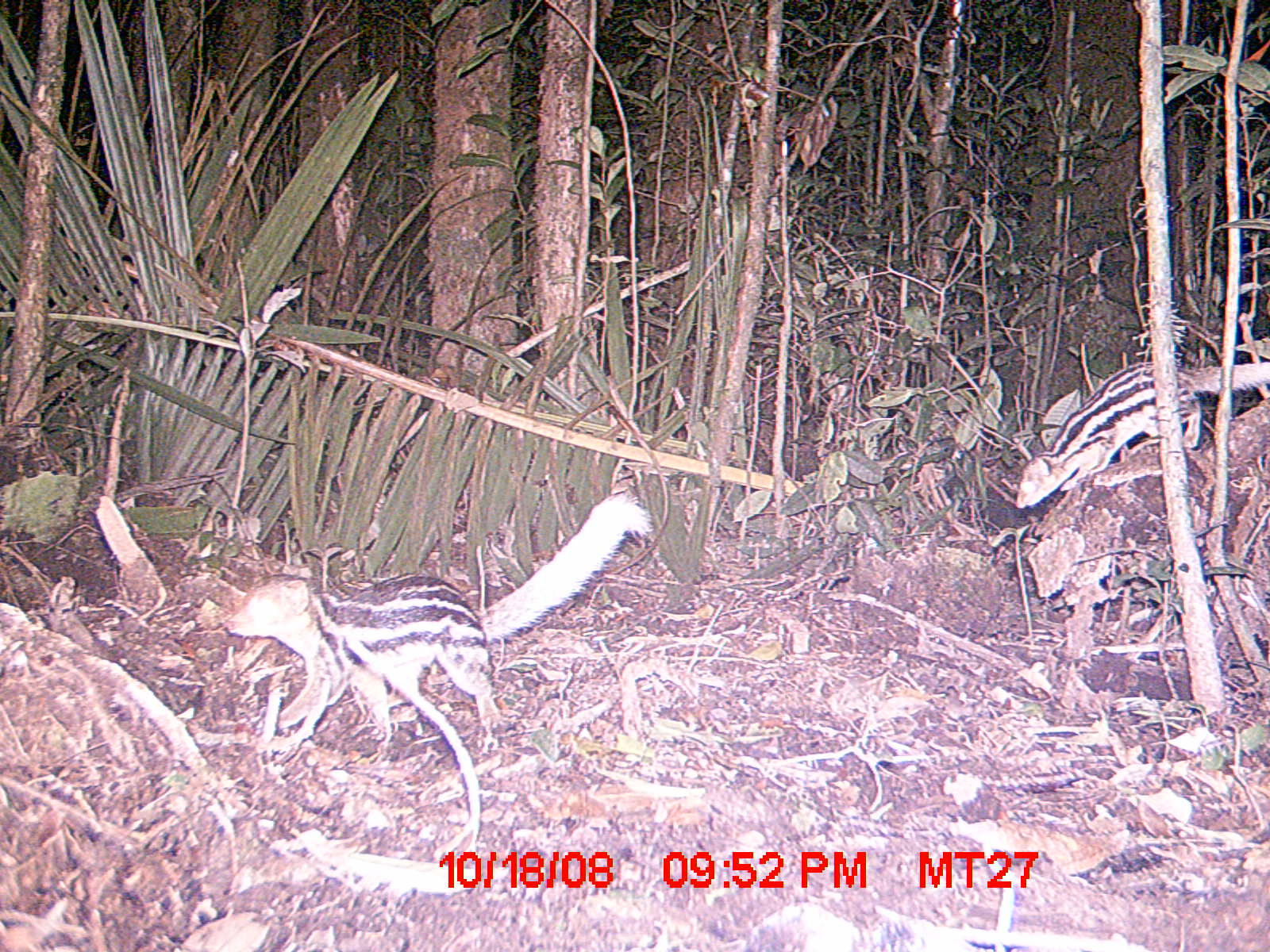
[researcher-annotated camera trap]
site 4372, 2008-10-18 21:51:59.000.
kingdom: Animalia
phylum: Chordata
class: Mammalia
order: Carnivora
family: Eupleridae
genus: Galidictis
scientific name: Galidictis fasciata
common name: broad-striped vontsira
Galidictis fasciata (broad-striped vontsira), count 2.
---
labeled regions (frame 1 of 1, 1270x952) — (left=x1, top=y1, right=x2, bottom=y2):
galidictis fasciata: (left=220, top=497, right=654, bottom=736); (left=1011, top=359, right=1270, bottom=508)